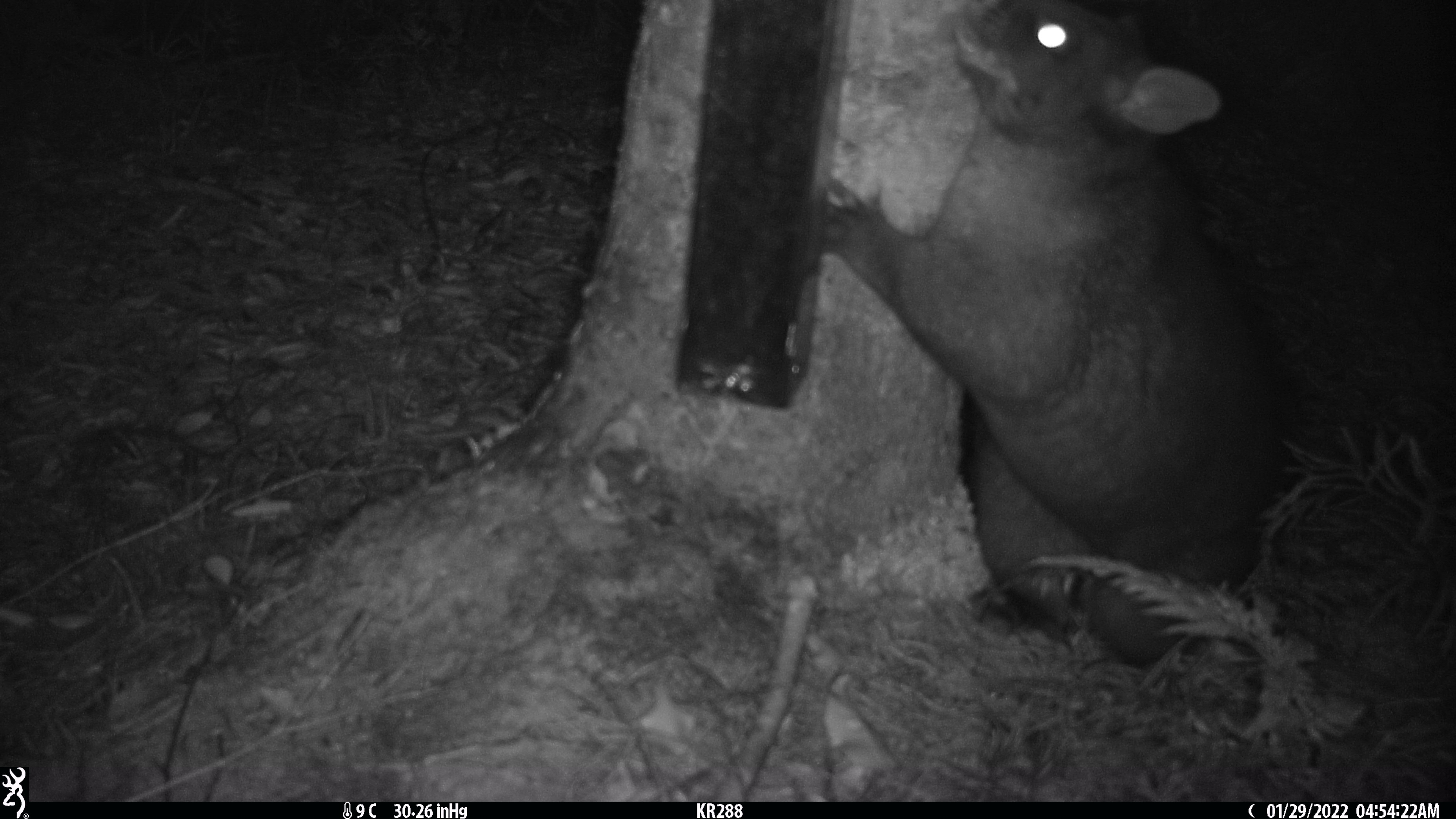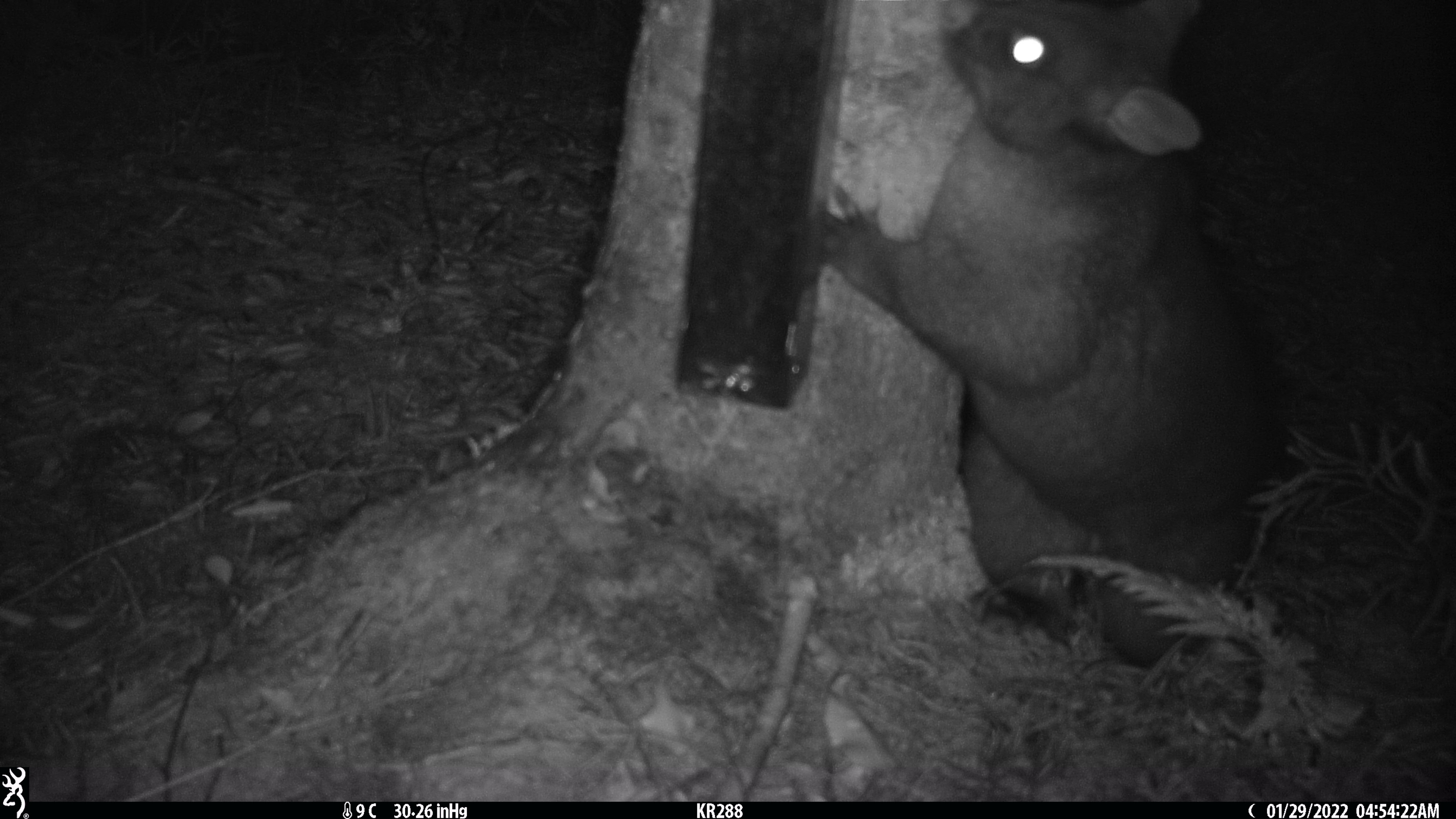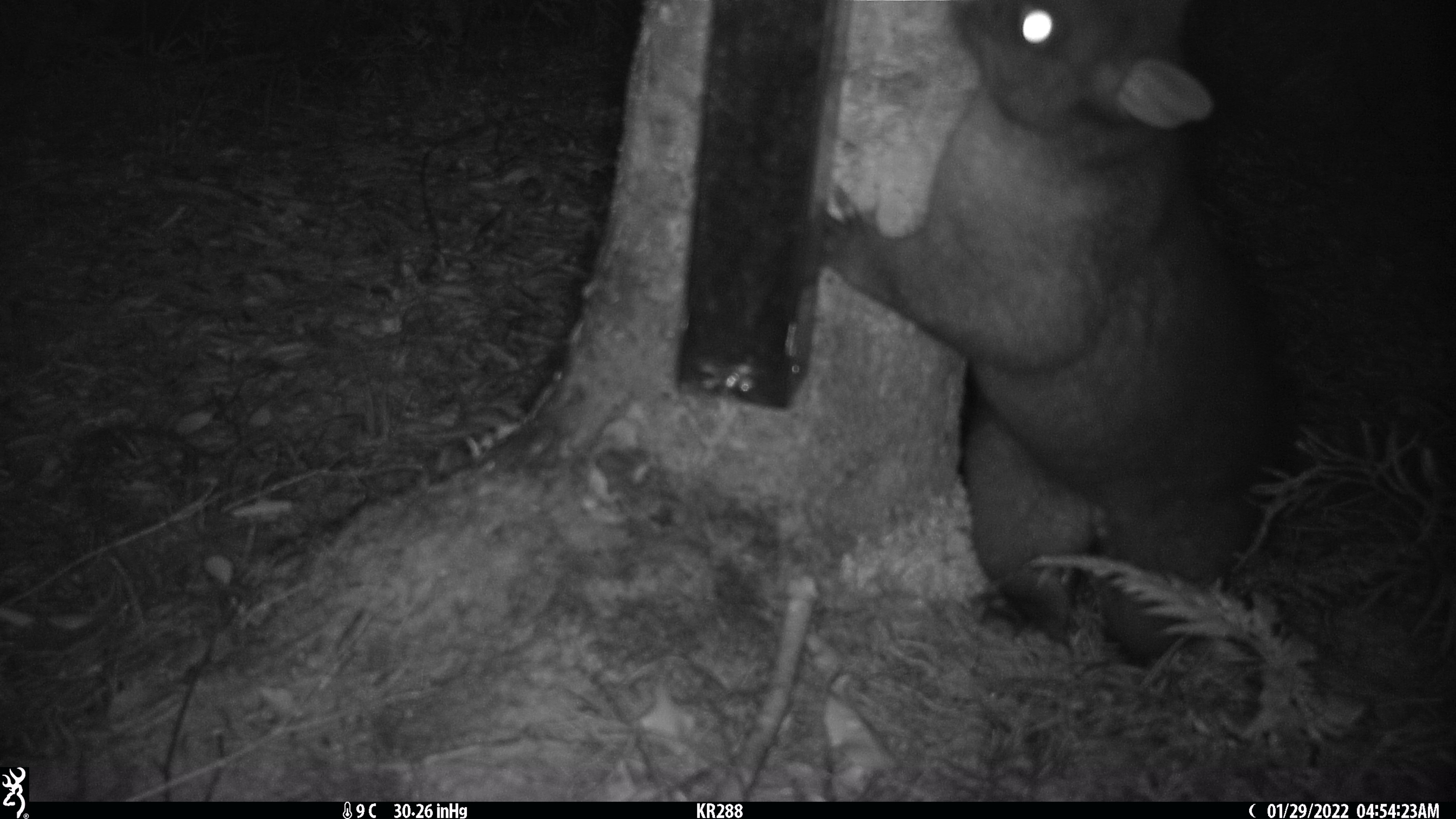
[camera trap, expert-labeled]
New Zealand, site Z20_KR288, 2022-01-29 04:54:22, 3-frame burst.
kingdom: Animalia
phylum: Chordata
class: Mammalia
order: Diprotodontia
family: Phalangeridae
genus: Trichosurus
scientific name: Trichosurus vulpecula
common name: common brushtail possum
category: possum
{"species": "possum (common brushtail possum) (Trichosurus vulpecula)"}